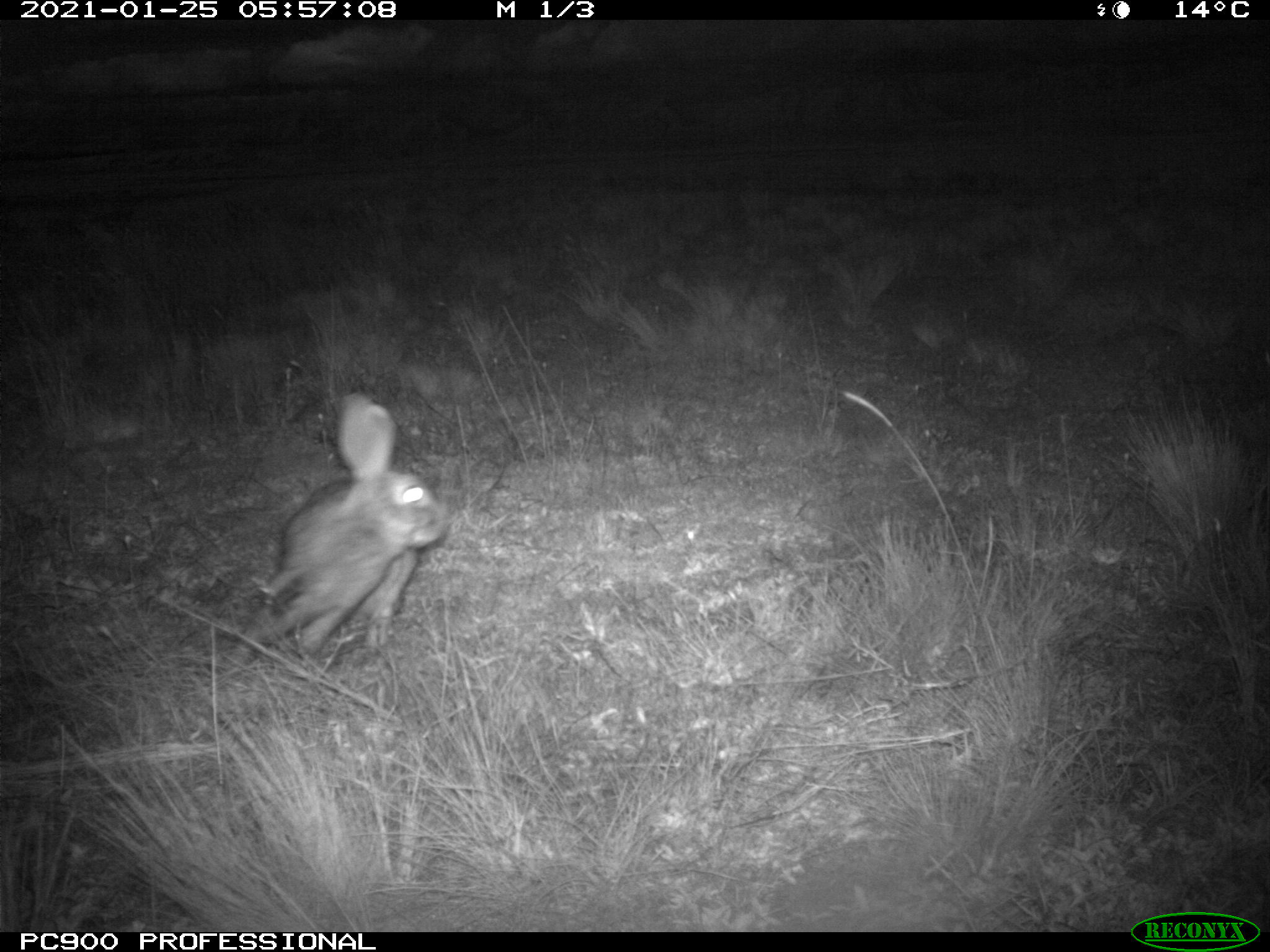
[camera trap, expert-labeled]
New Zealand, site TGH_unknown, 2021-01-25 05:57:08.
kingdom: Animalia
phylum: Chordata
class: Mammalia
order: Lagomorpha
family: Leporidae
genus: Oryctolagus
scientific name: Oryctolagus cuniculus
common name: european rabbit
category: rabbit